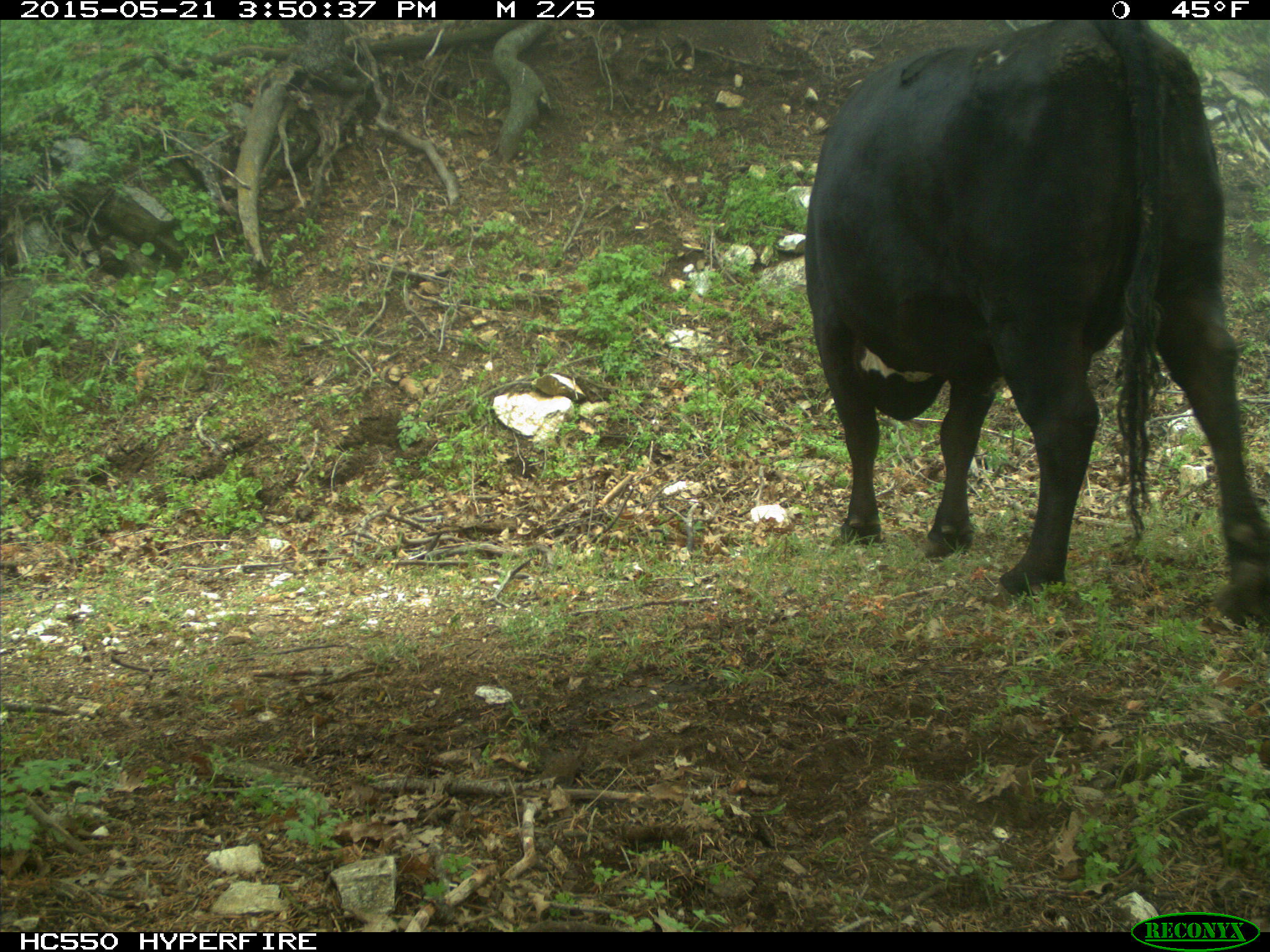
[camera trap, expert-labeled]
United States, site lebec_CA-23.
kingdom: Animalia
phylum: Chordata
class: Mammalia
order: Artiodactyla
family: Bovidae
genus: Bos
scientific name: Bos taurus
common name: domestic cow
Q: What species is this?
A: Bos taurus (domestic cow).